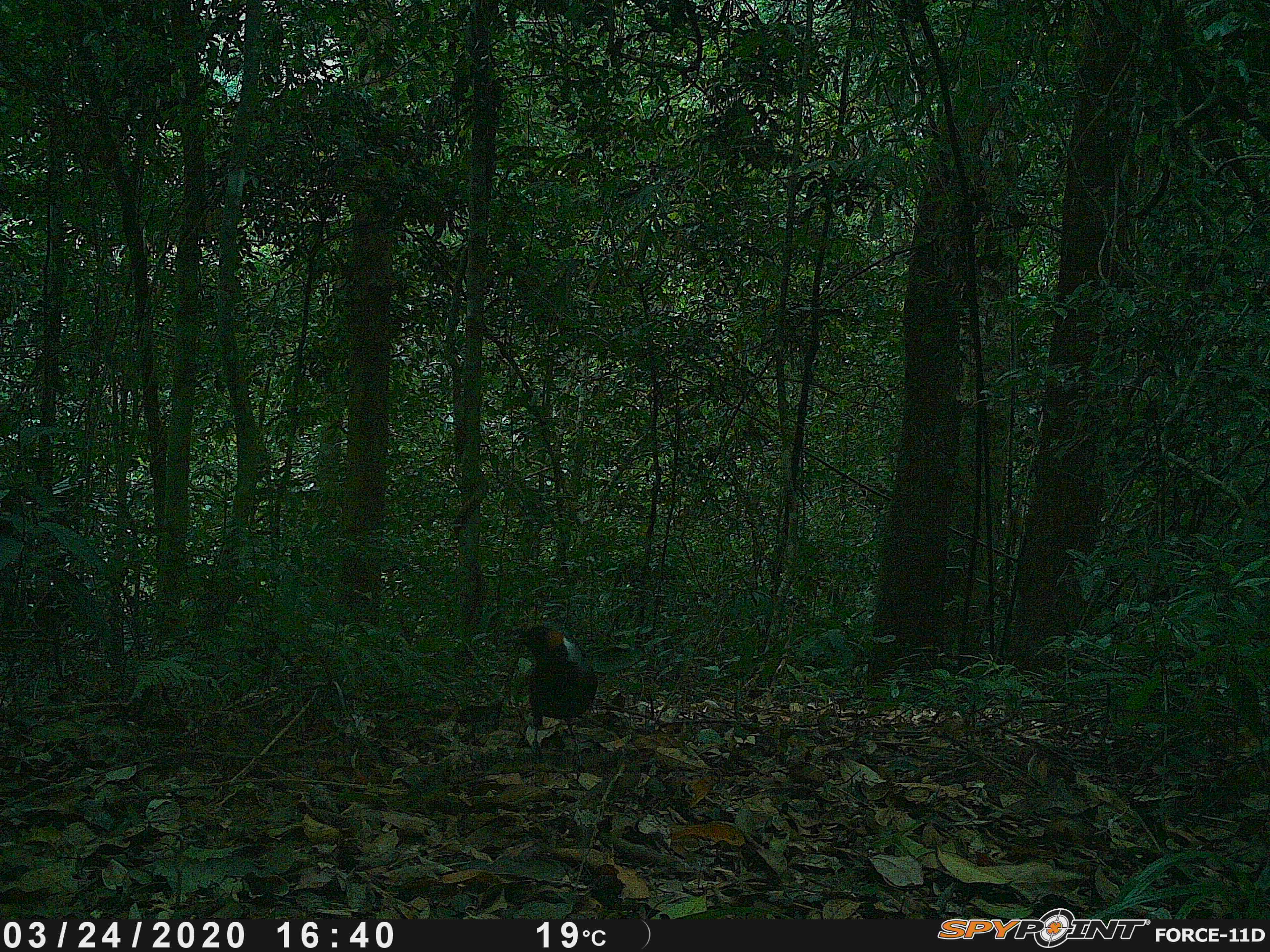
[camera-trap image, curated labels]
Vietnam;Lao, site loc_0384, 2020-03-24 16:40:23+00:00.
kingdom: Animalia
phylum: Chordata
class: Aves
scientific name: Aves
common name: bird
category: unidentified bird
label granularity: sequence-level